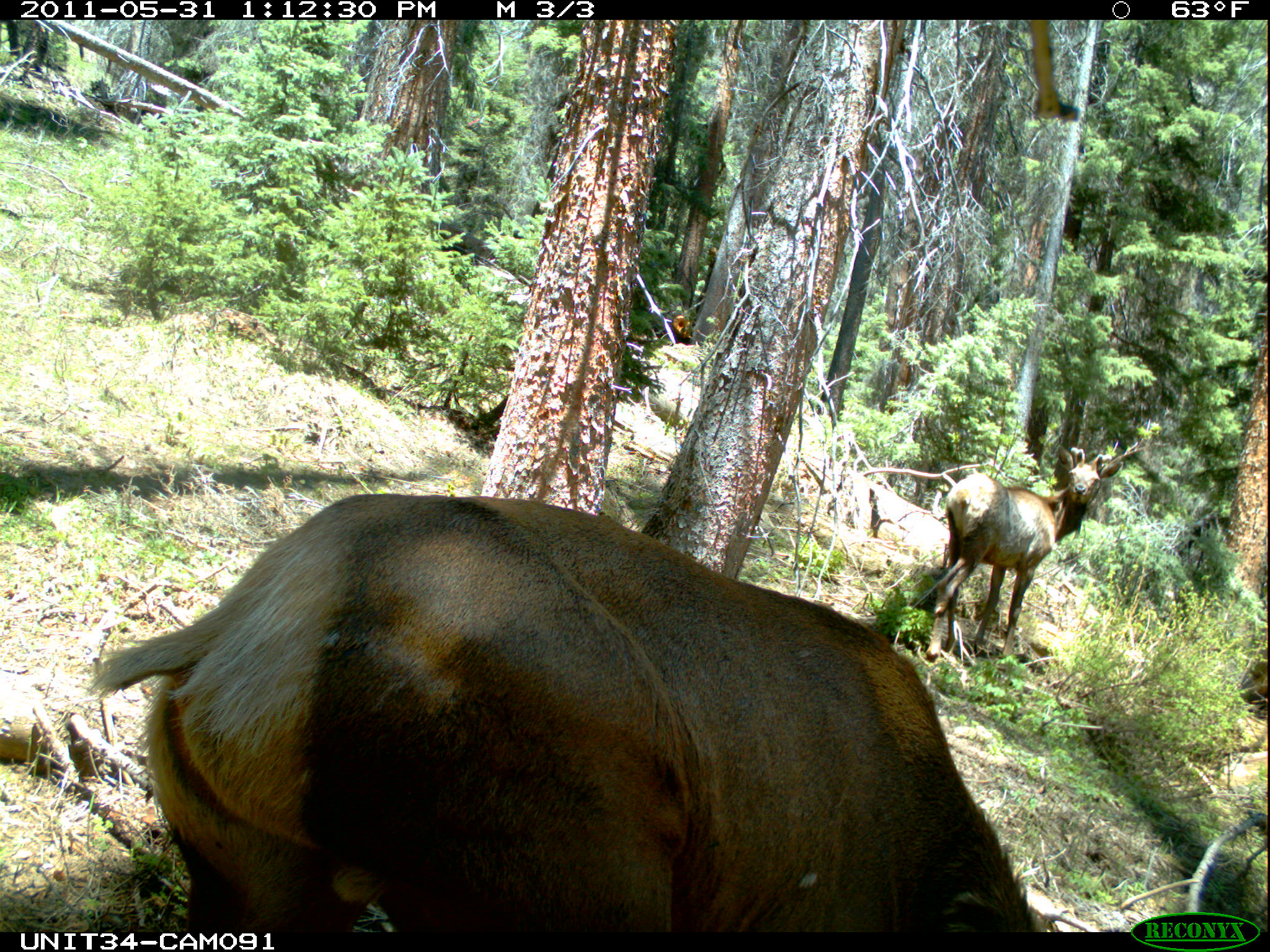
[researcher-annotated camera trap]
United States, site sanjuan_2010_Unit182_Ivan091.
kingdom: Animalia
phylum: Chordata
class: Mammalia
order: Artiodactyla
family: Cervidae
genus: Cervus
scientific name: Cervus elaphus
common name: red deer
Cervus elaphus (red deer).